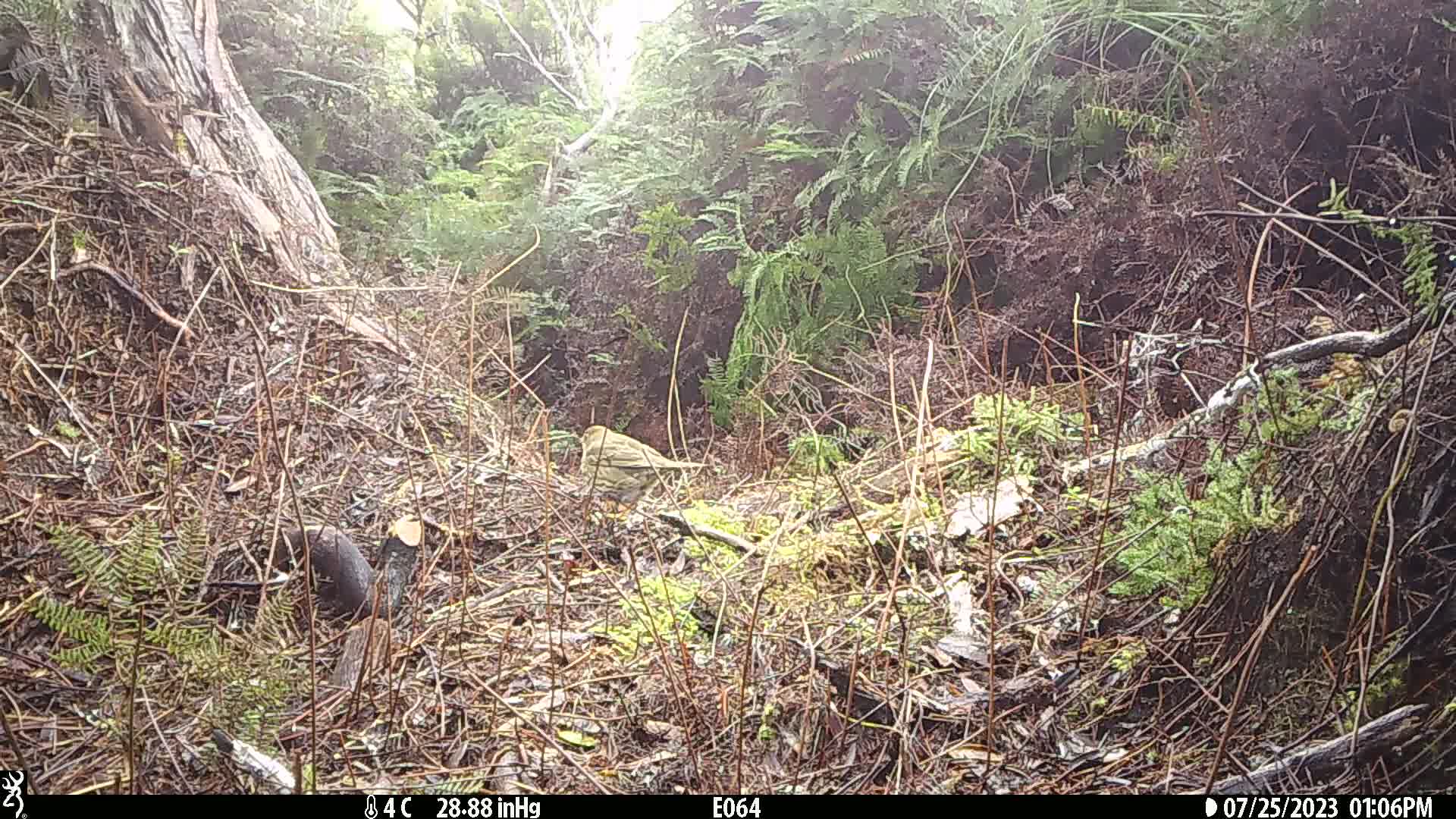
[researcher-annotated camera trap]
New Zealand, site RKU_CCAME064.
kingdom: Animalia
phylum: Chordata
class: Aves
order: Passeriformes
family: Turdidae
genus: Turdus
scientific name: Turdus philomelos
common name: song thrush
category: thrush